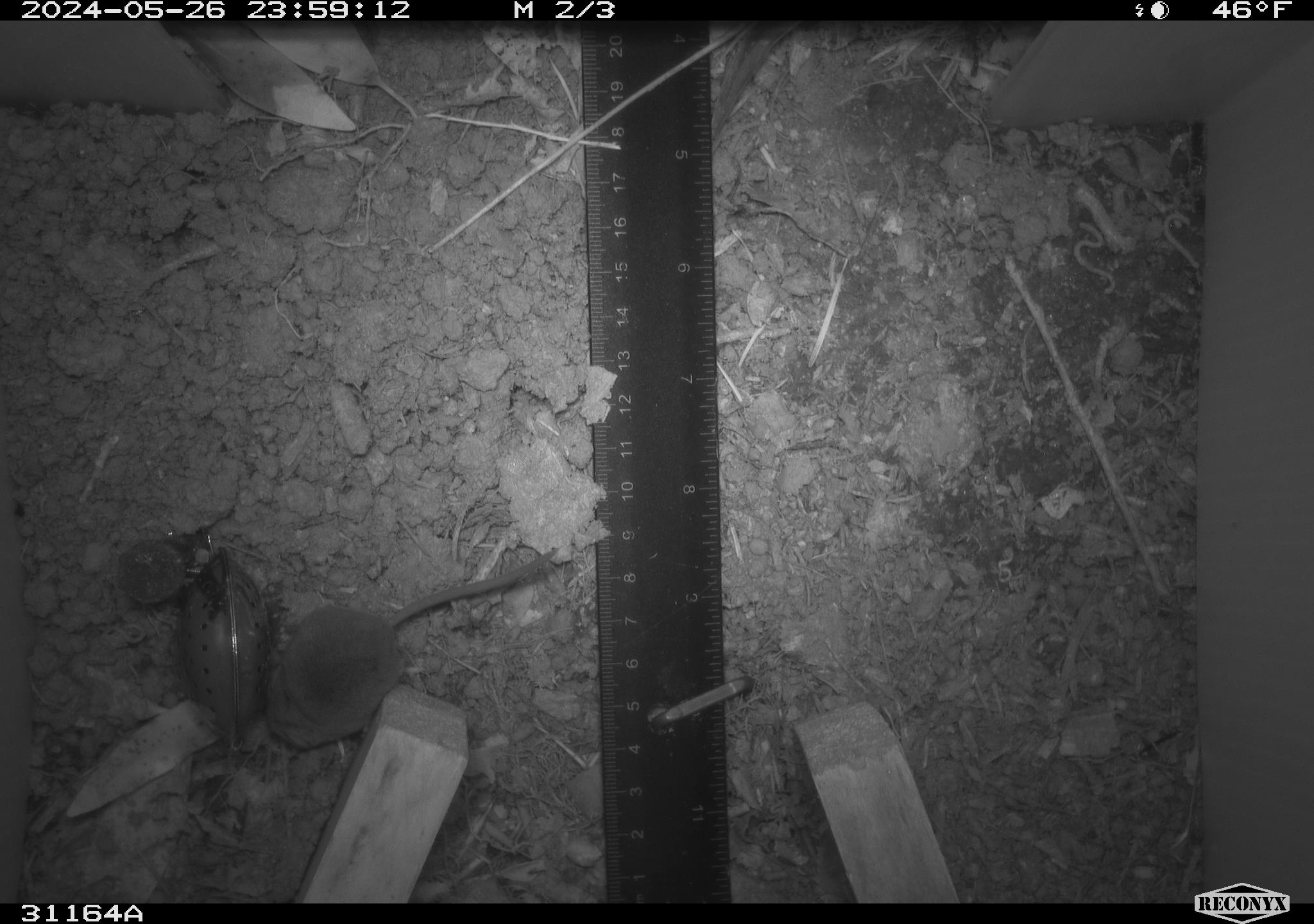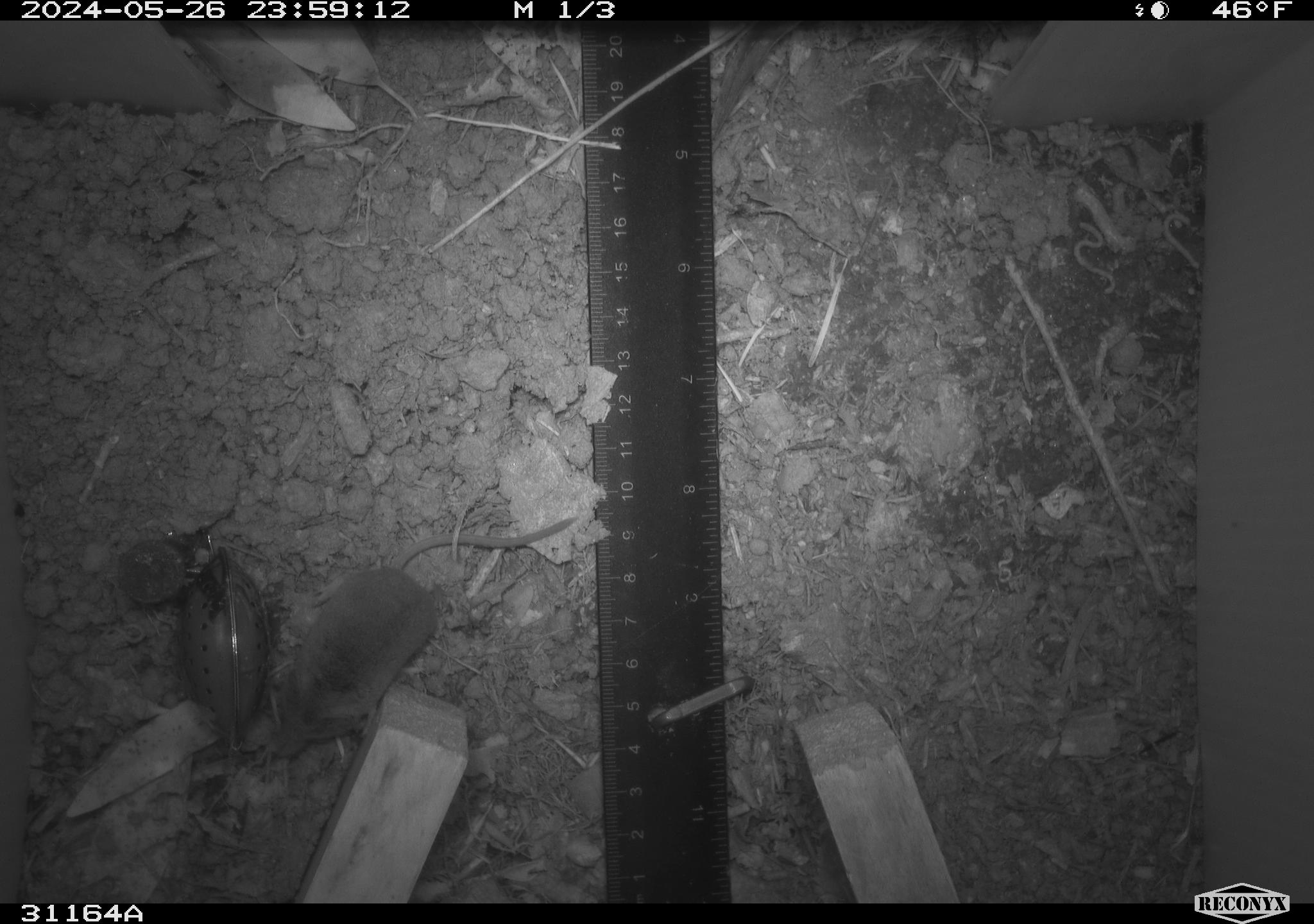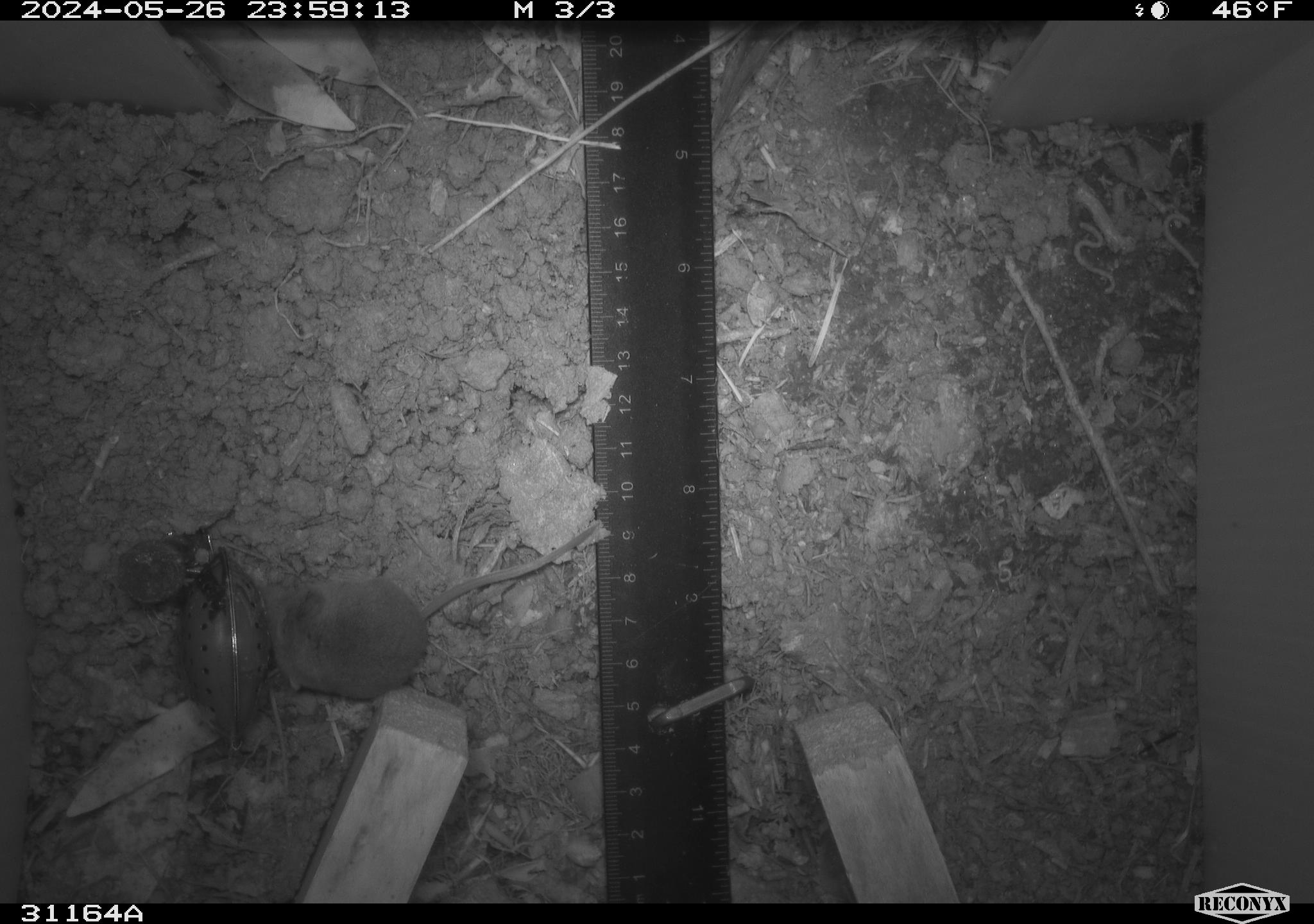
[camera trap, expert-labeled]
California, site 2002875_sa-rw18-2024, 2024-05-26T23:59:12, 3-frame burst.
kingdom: Animalia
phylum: Chordata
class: Mammalia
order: Eulipotyphla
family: Soricidae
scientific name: Soricidae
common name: shrews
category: soricidae family